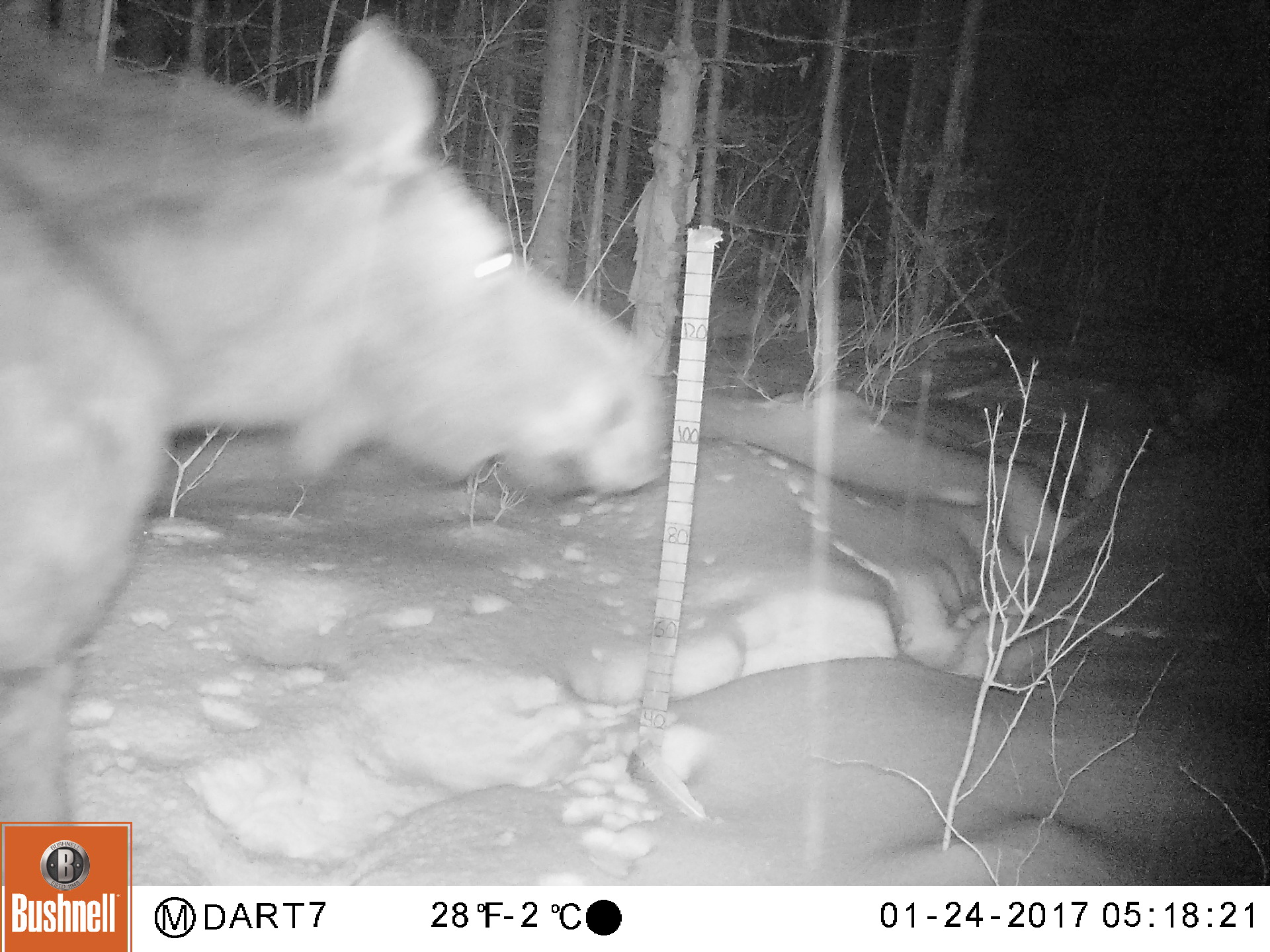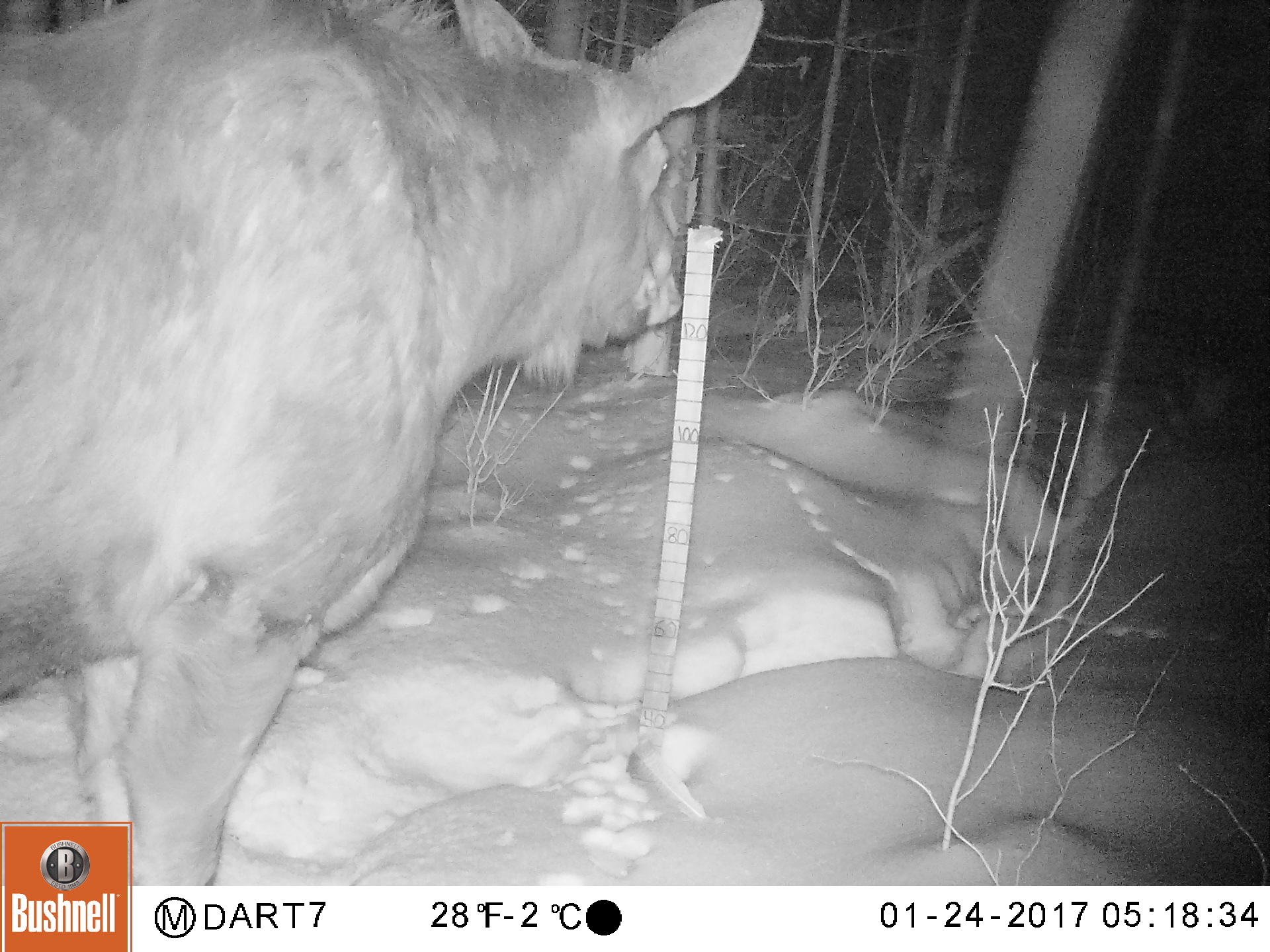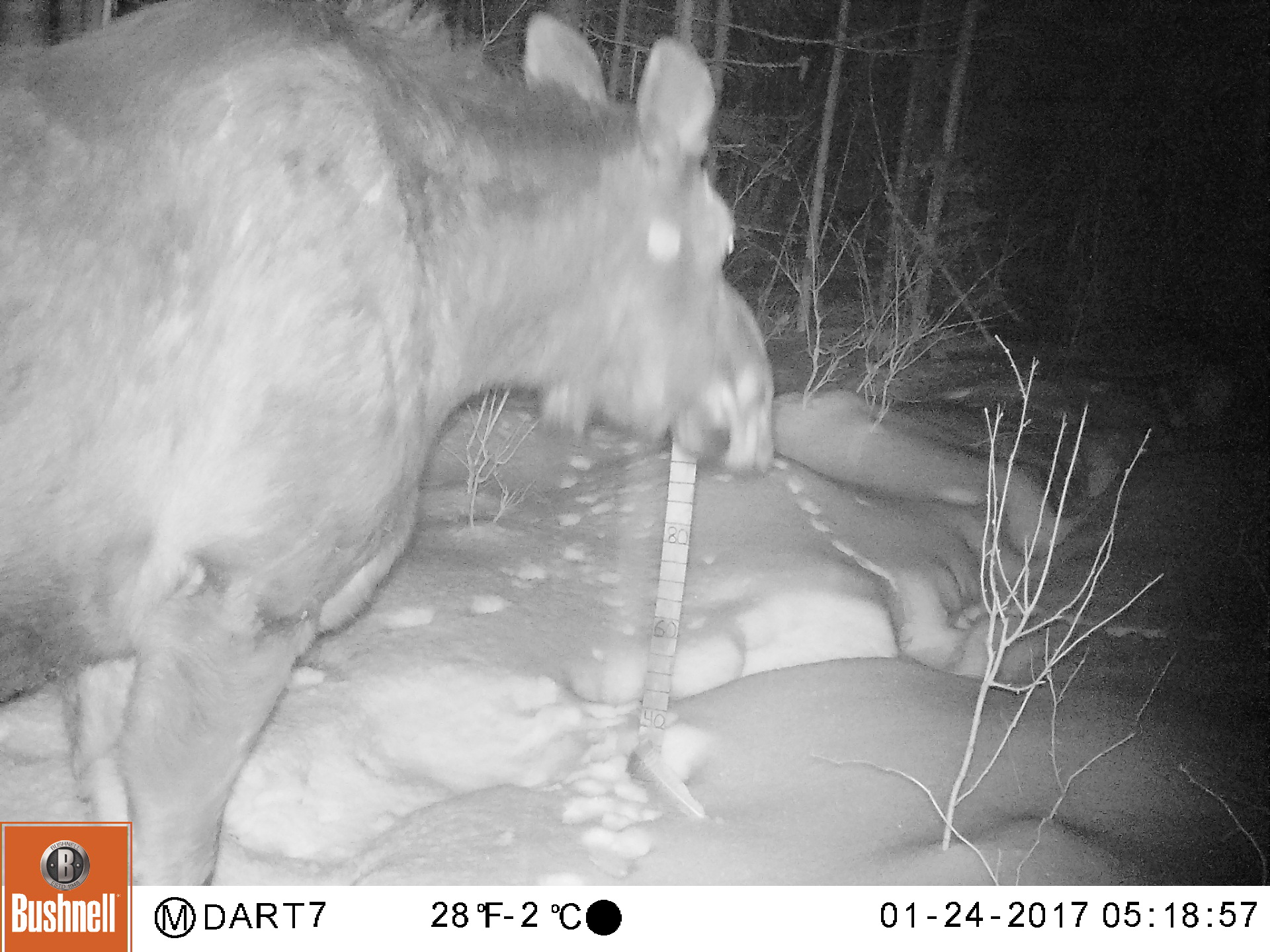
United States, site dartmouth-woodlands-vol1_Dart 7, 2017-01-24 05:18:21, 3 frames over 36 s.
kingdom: Animalia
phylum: Chordata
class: Mammalia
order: Artiodactyla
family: Cervidae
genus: Alces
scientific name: Alces alces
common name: moose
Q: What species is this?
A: Moose (Alces alces).